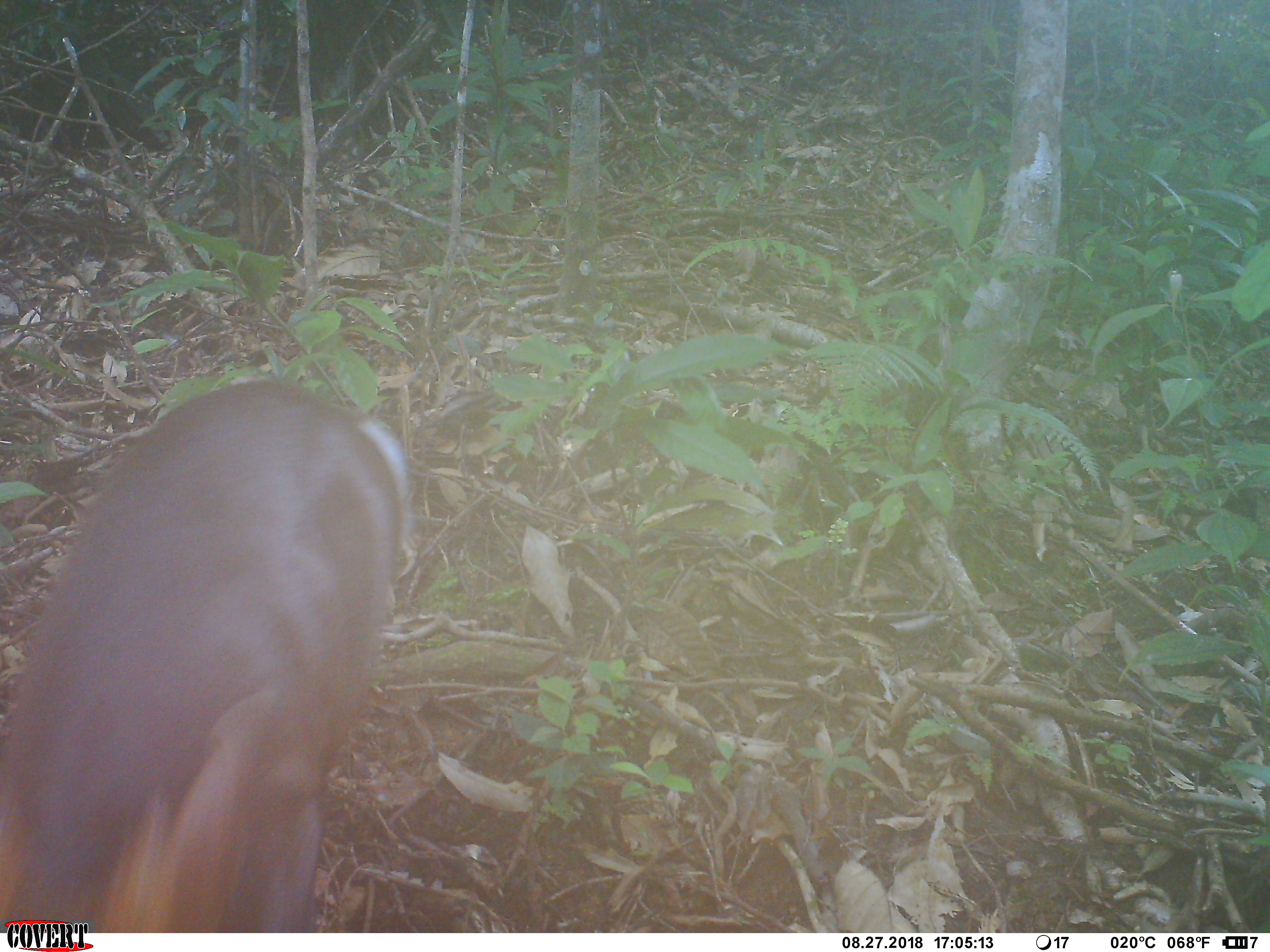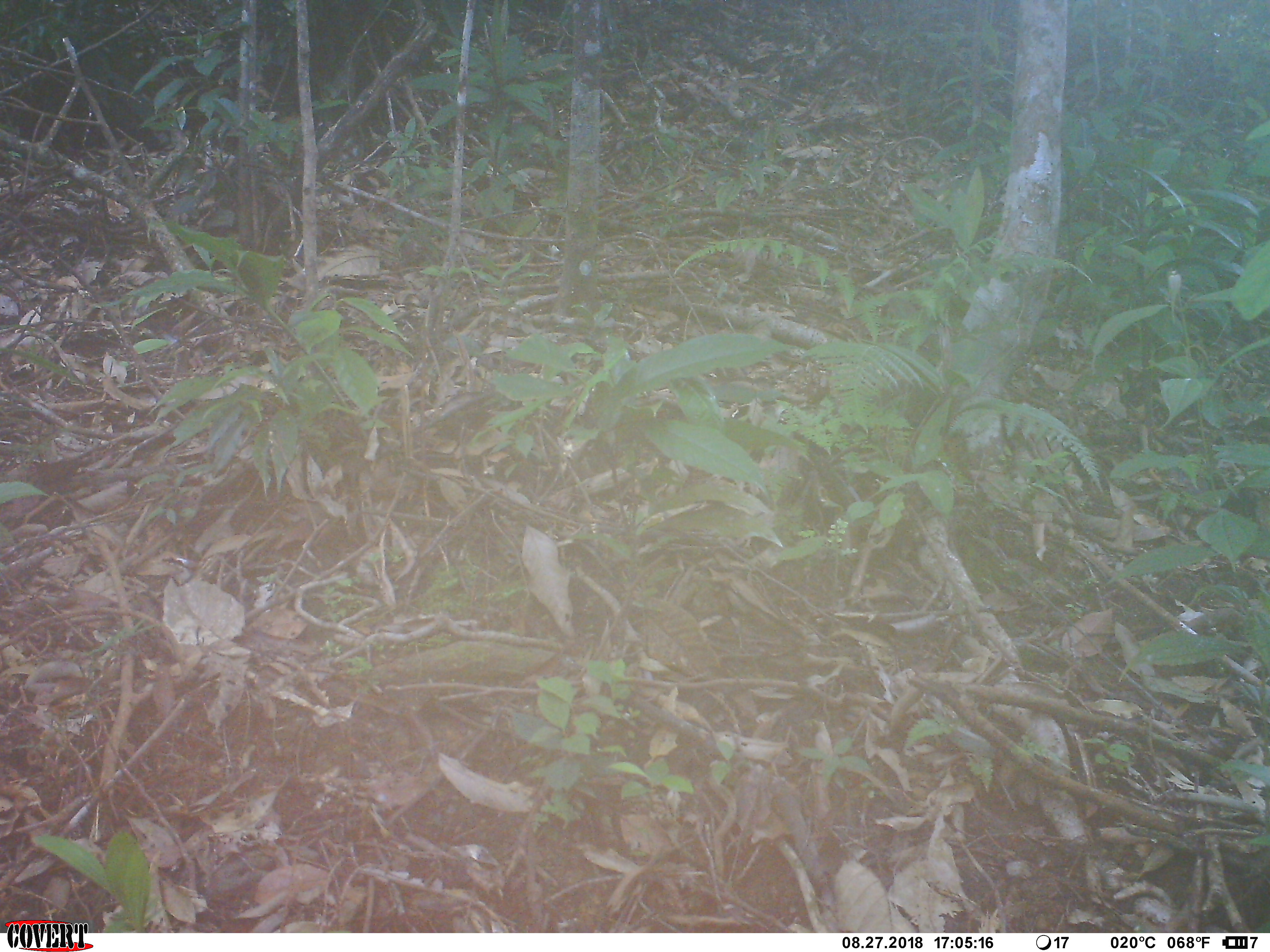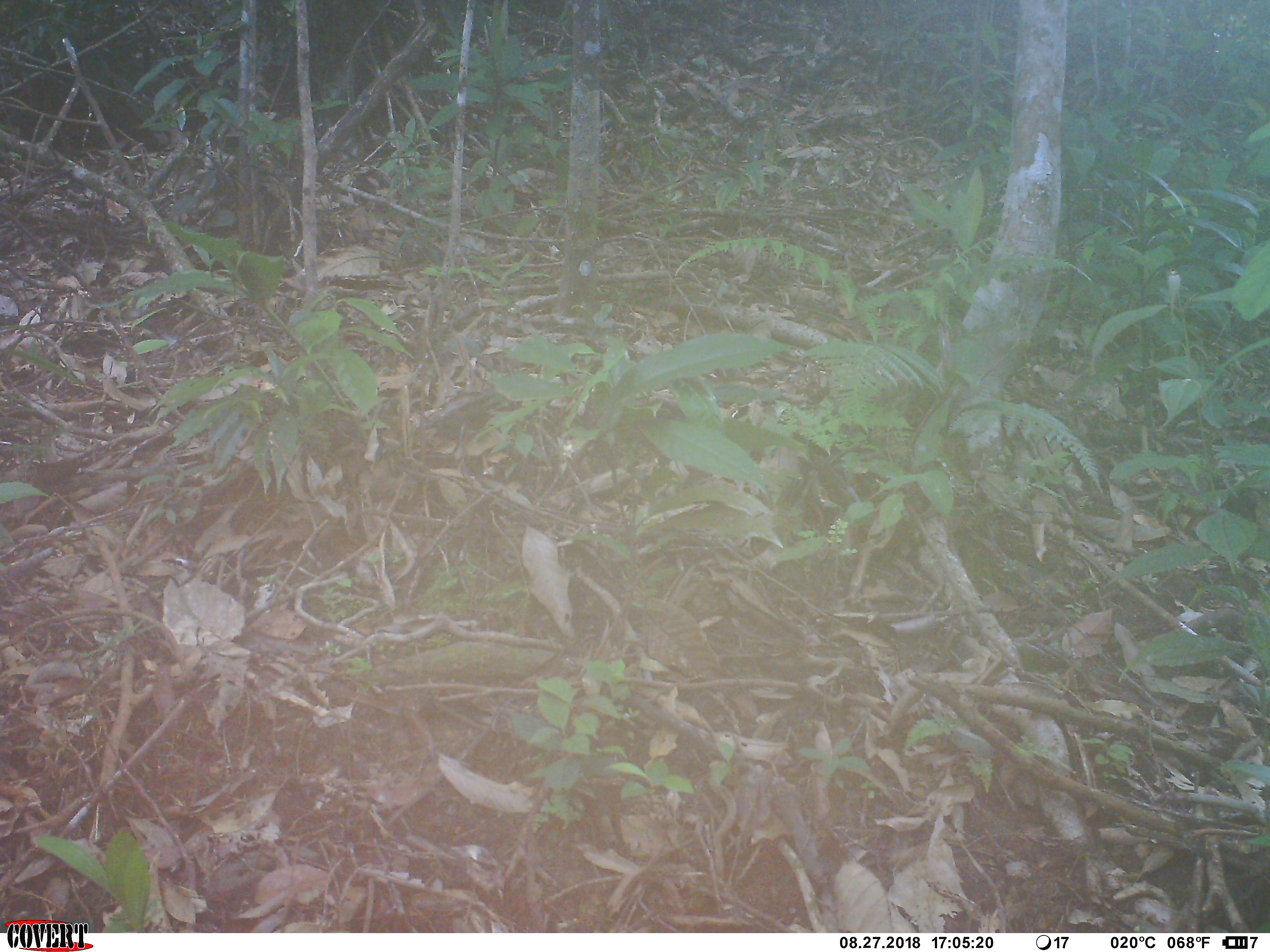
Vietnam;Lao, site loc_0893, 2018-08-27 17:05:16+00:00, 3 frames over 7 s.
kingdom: Animalia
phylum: Chordata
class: Mammalia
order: Artiodactyla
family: Cervidae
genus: Muntiacus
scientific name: Muntiacus rooseveltorum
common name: roosevelt's muntjac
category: roosevelts muntjac group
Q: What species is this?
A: Roosevelts muntjac group (roosevelt's muntjac) (Muntiacus rooseveltorum).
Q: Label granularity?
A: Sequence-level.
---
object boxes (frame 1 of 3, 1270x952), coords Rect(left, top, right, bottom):
roosevelts muntjac group: Rect(0, 373, 414, 933)